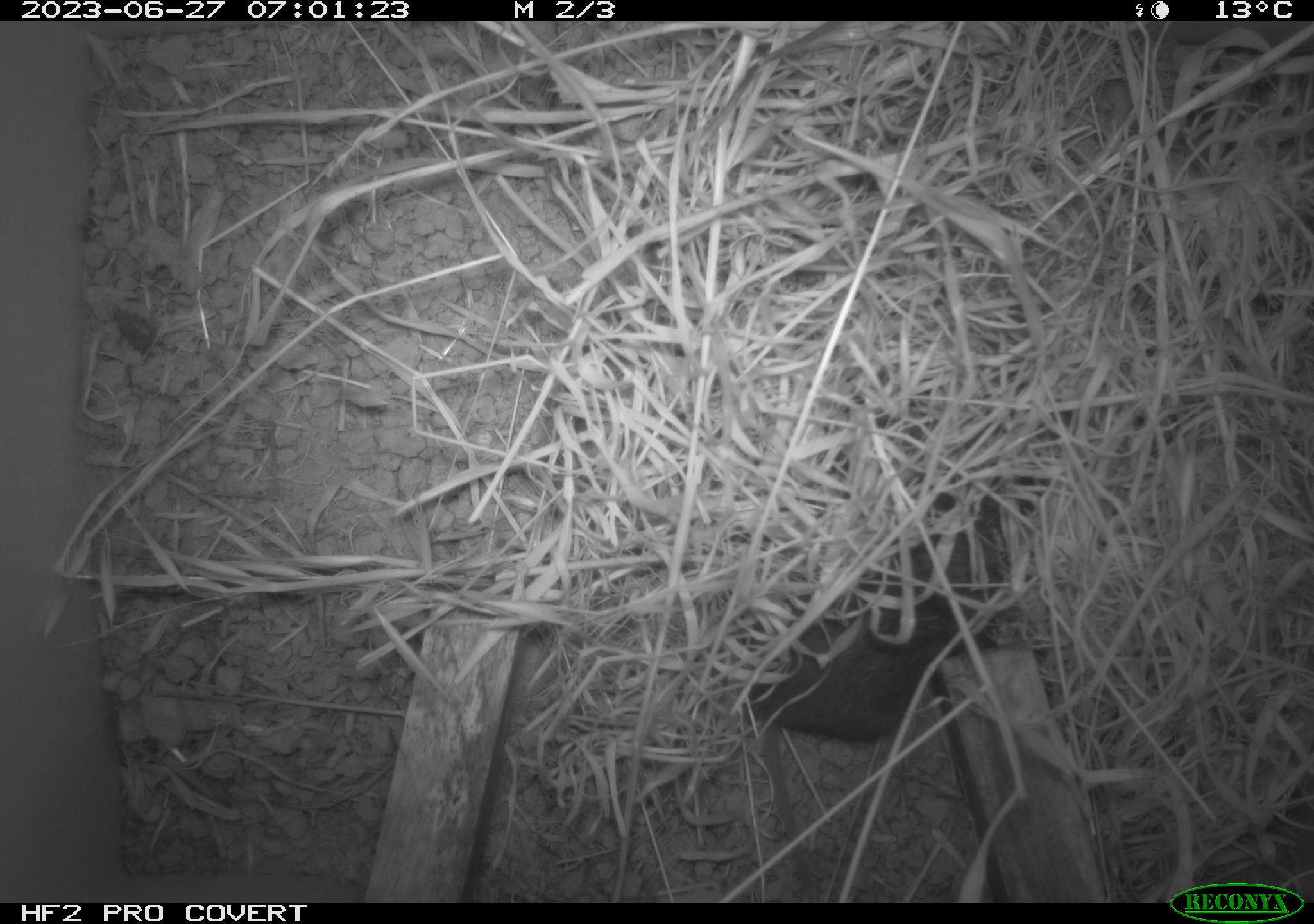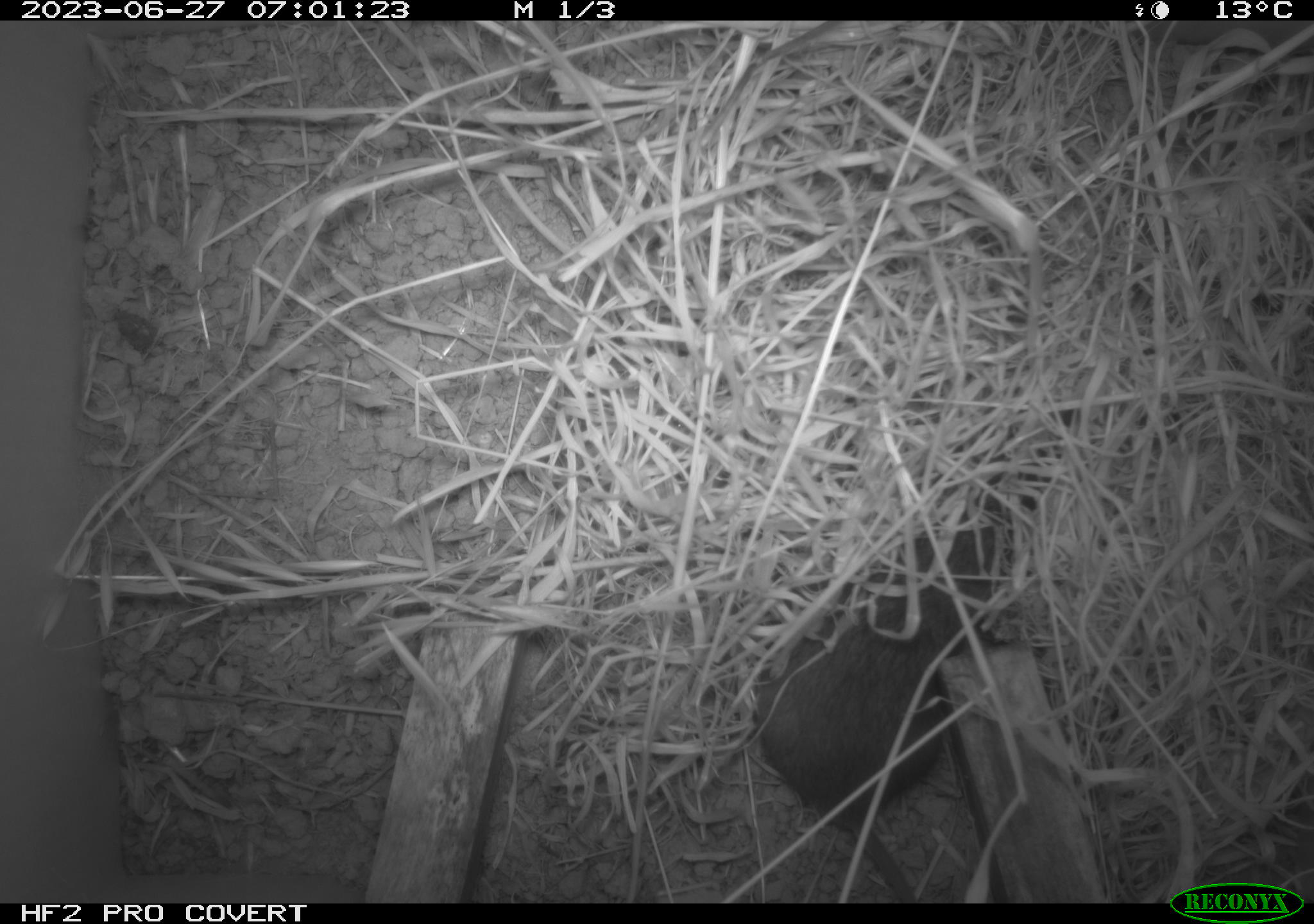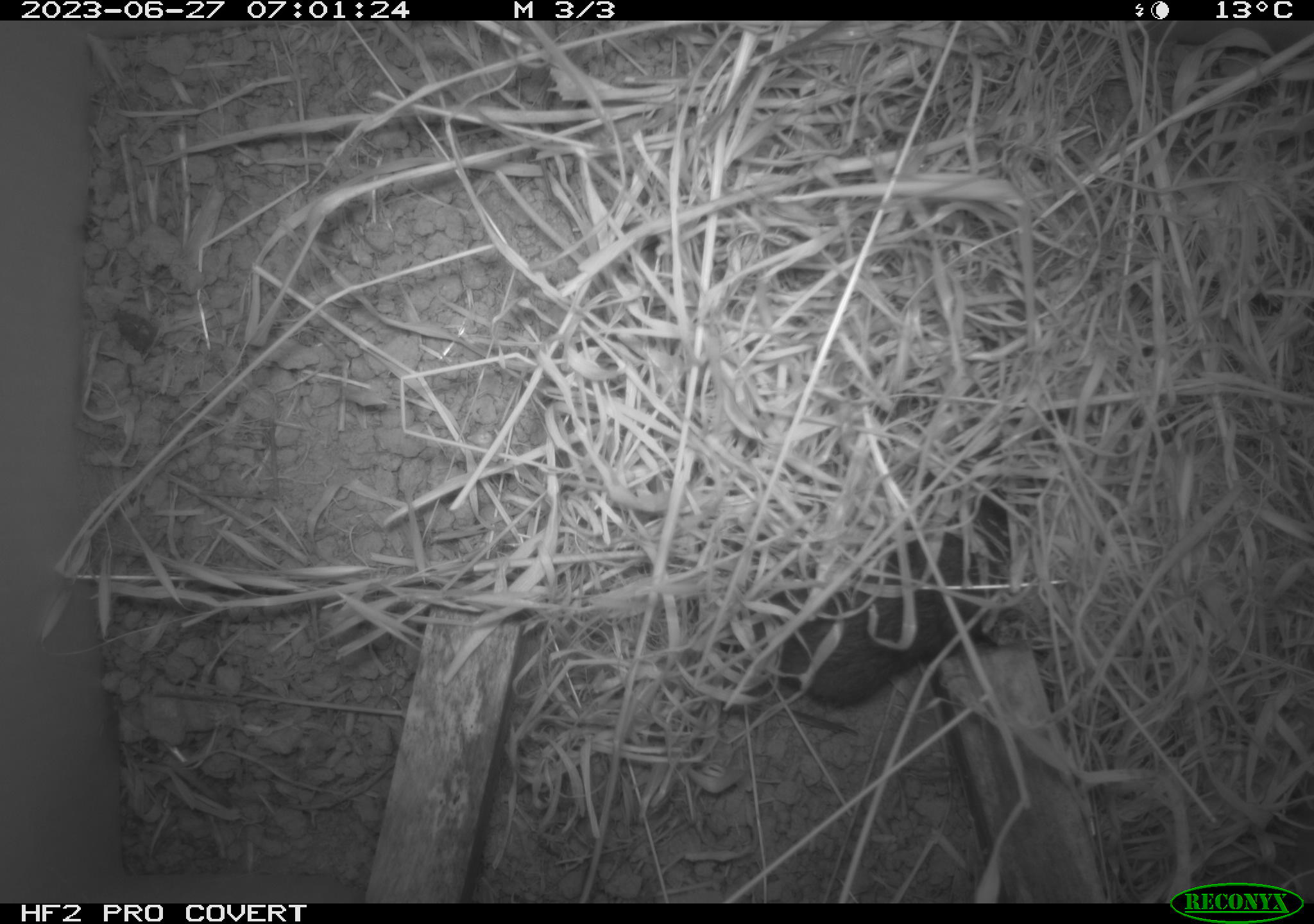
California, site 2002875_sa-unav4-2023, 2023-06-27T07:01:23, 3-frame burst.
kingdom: Animalia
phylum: Chordata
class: Mammalia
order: Rodentia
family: Cricetidae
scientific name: Arvicolinae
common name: voles, lemmings, and muskrats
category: arvicolinae subfamily